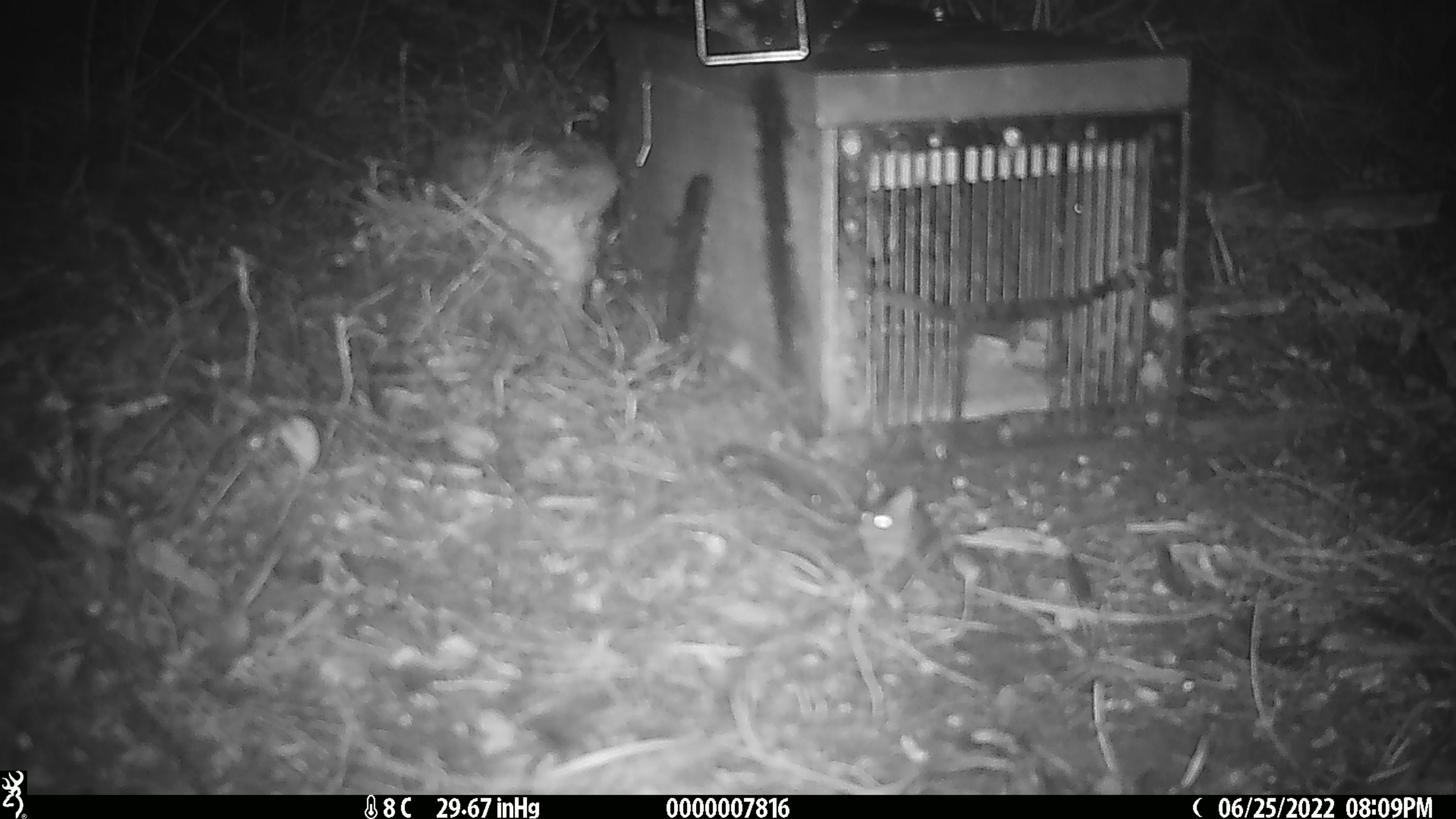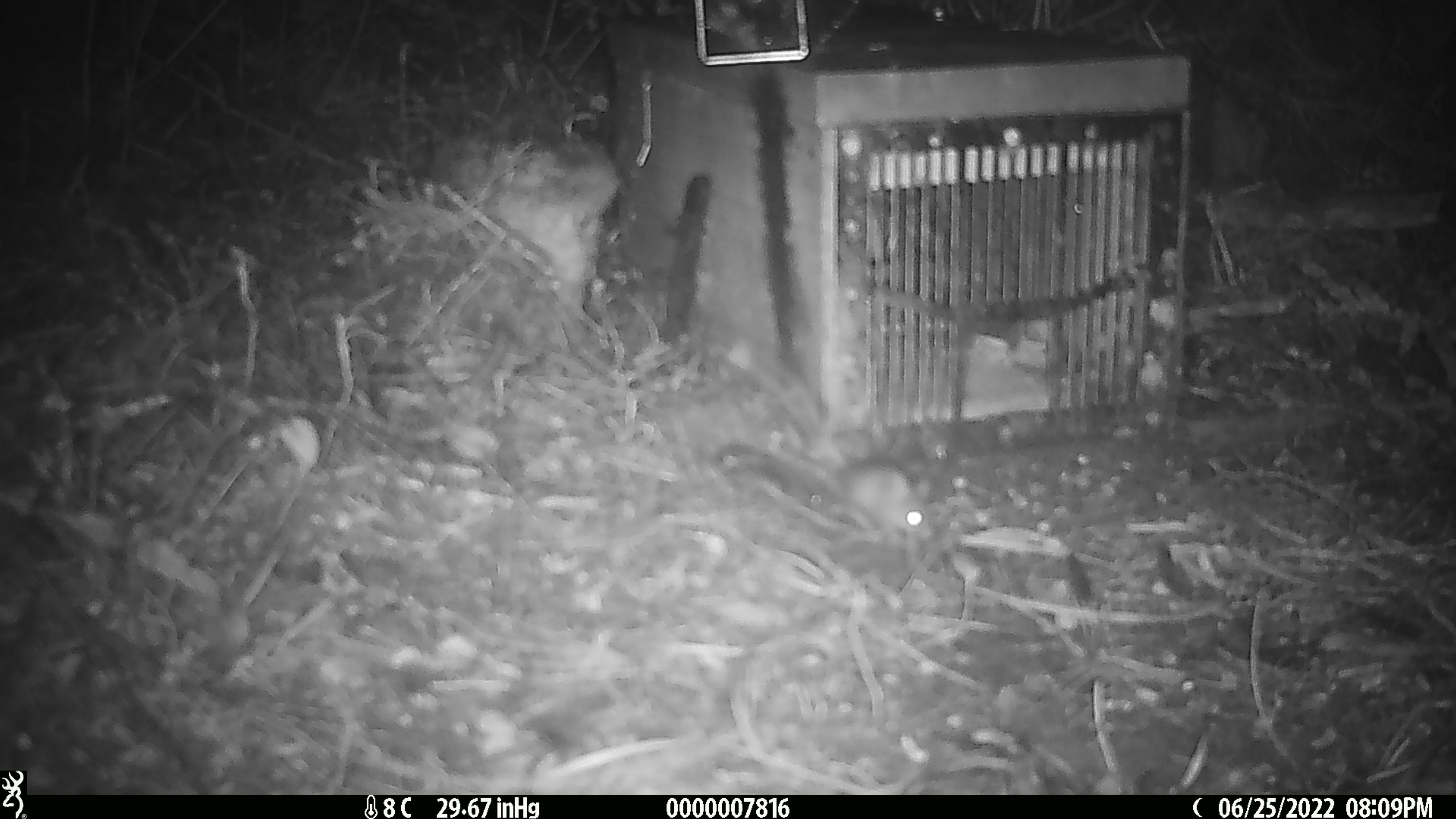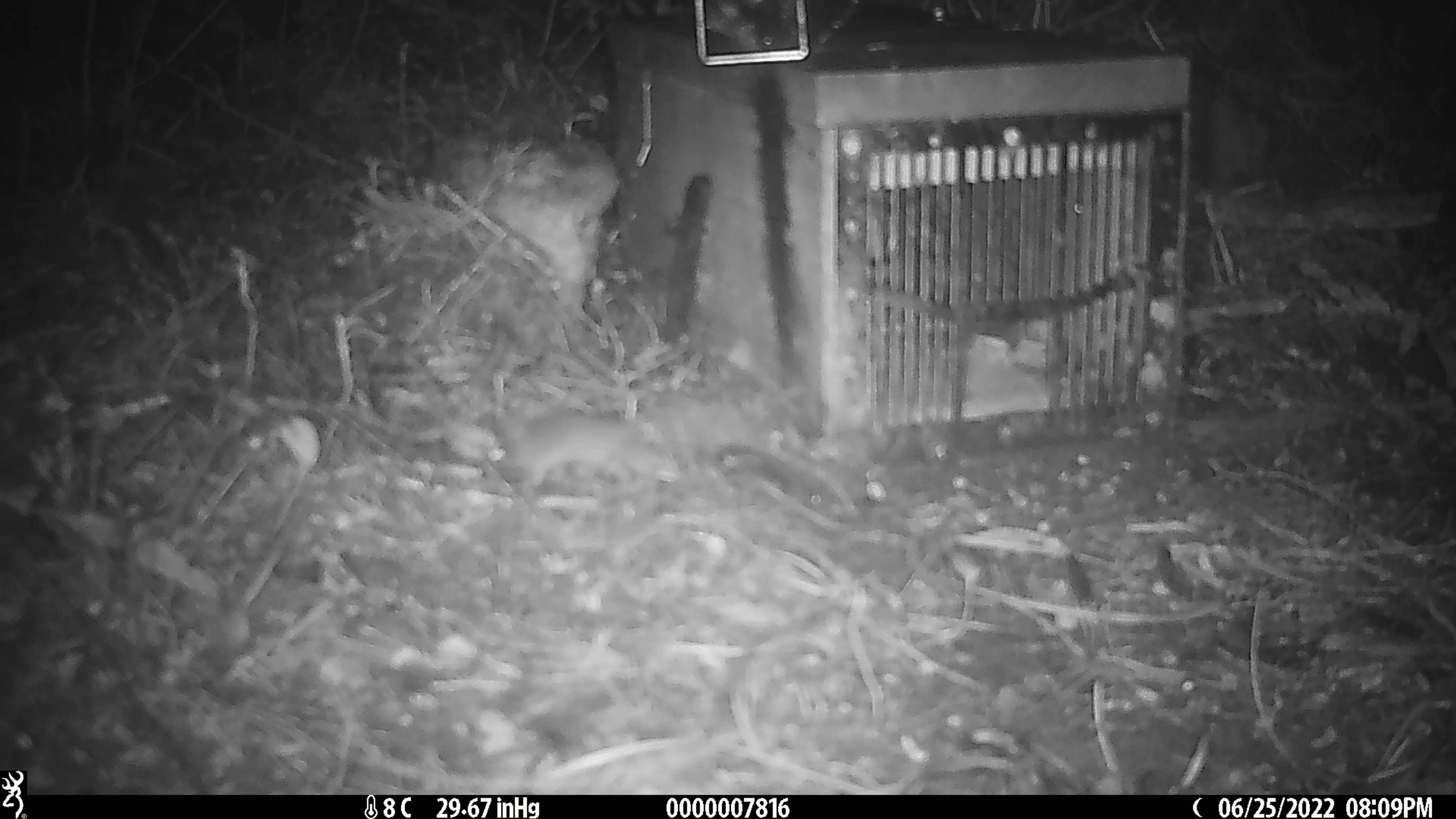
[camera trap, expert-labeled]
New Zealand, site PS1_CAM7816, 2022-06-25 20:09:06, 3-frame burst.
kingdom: Animalia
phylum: Chordata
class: Mammalia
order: Rodentia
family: Muridae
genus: Mus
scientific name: Mus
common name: mouse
Mouse (Mus).